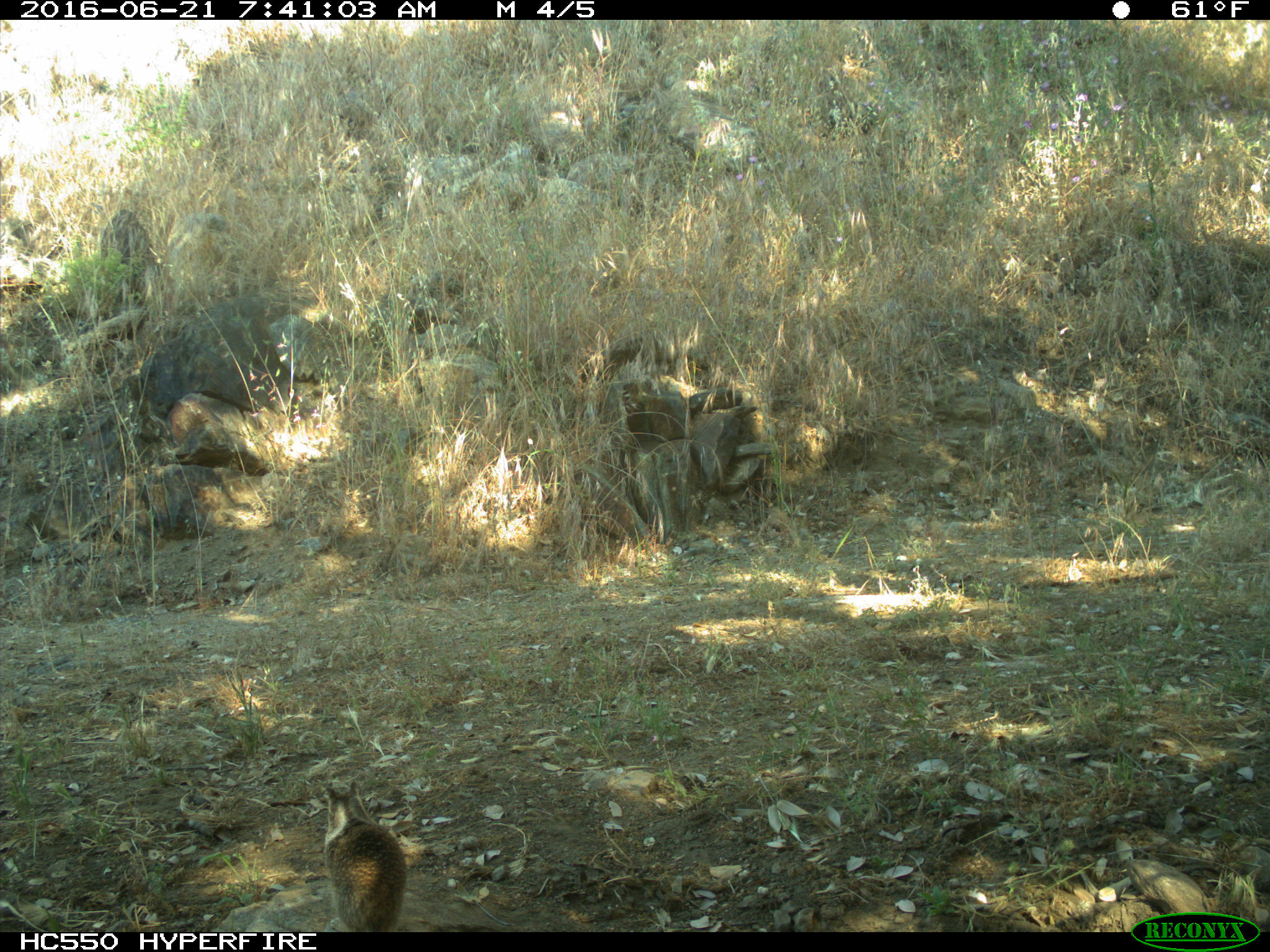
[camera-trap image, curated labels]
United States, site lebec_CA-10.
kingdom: Animalia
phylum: Chordata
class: Mammalia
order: Rodentia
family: Sciuridae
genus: Otospermophilus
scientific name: Otospermophilus beecheyi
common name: california ground squirrel